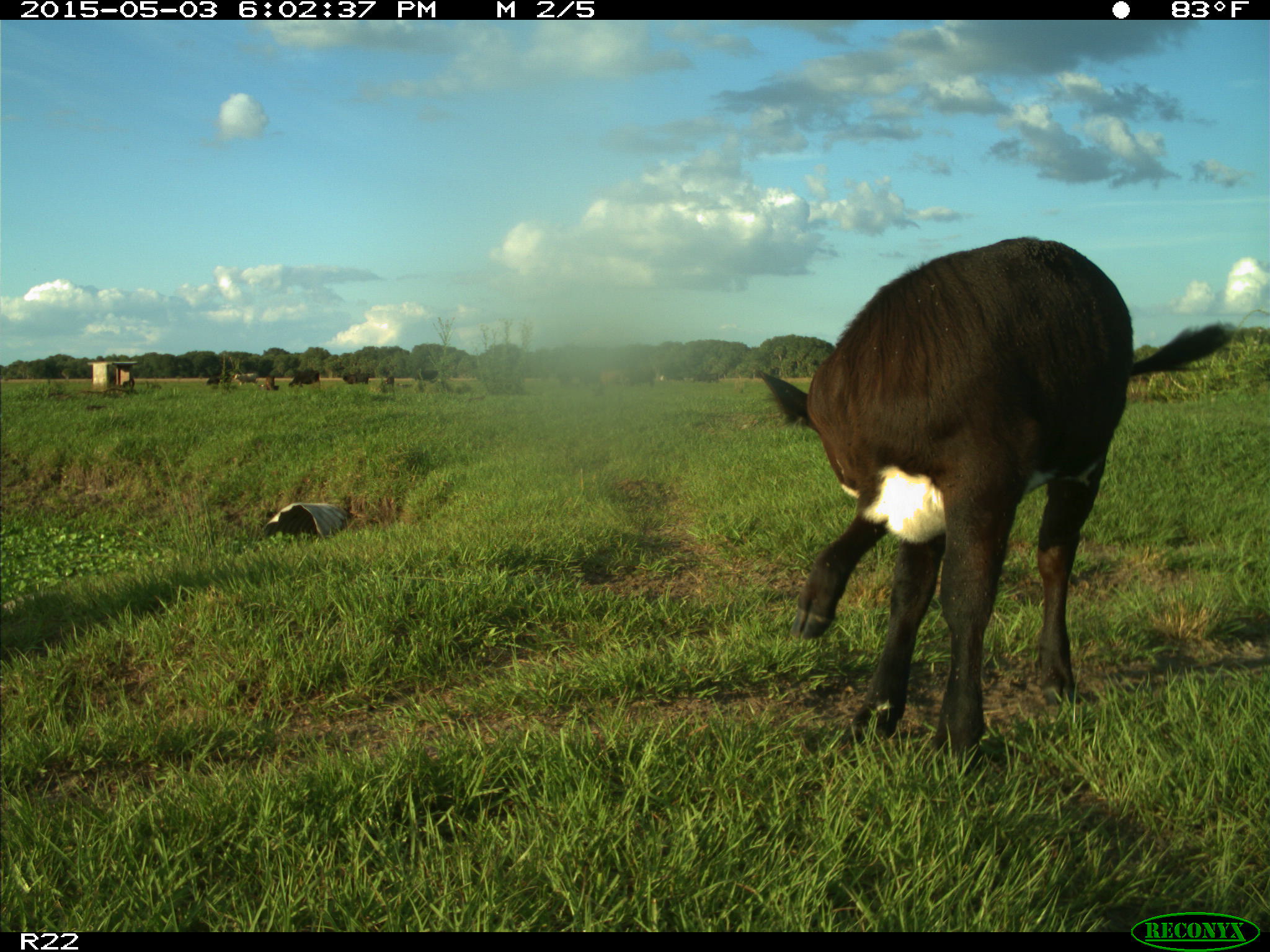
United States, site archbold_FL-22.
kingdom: Animalia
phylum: Chordata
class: Mammalia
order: Artiodactyla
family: Bovidae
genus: Bos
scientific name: Bos taurus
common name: domestic cow